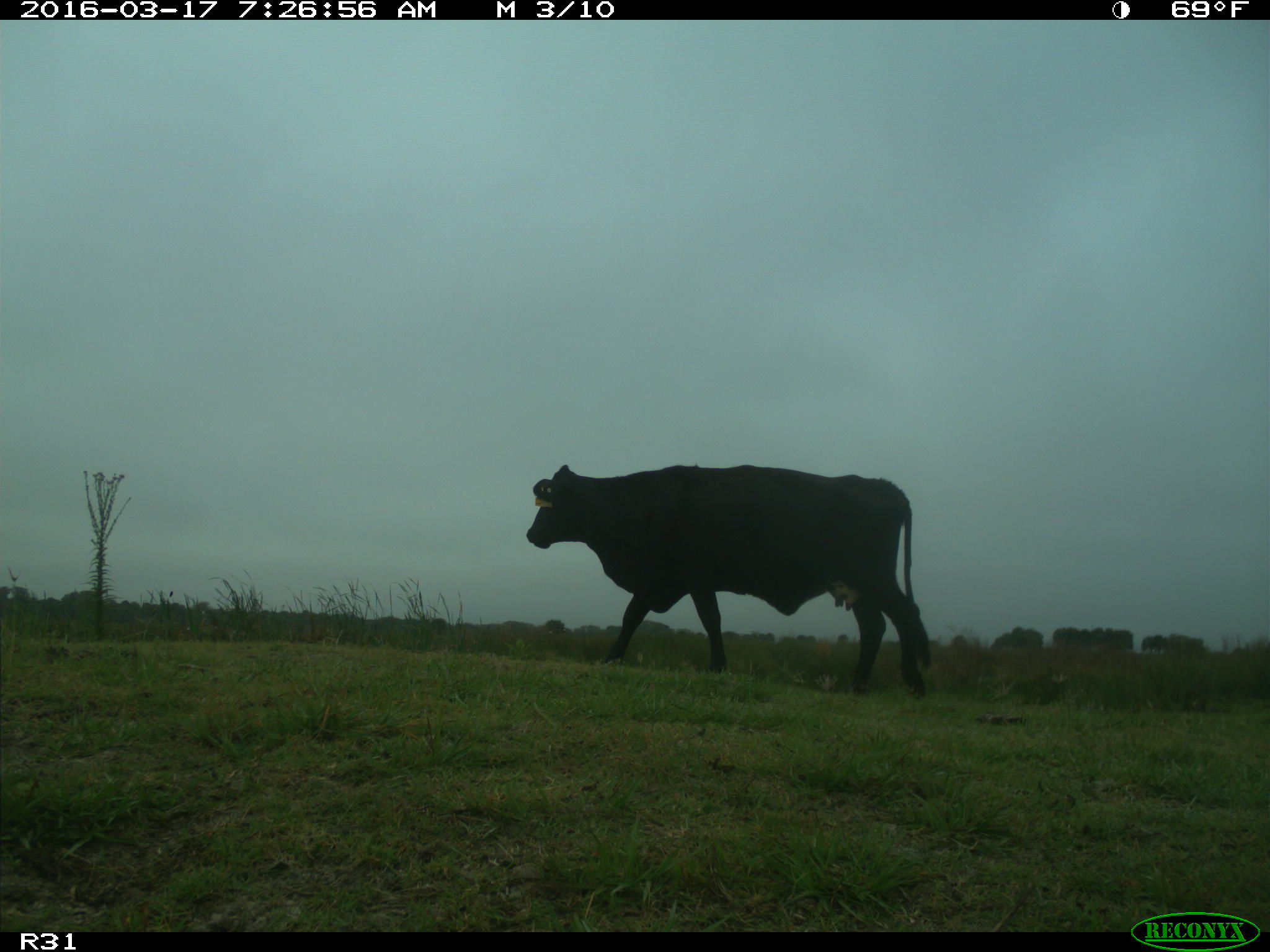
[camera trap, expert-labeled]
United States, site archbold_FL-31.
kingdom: Animalia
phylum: Chordata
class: Mammalia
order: Artiodactyla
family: Bovidae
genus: Bos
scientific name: Bos taurus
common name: domestic cow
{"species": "Bos taurus (domestic cow)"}